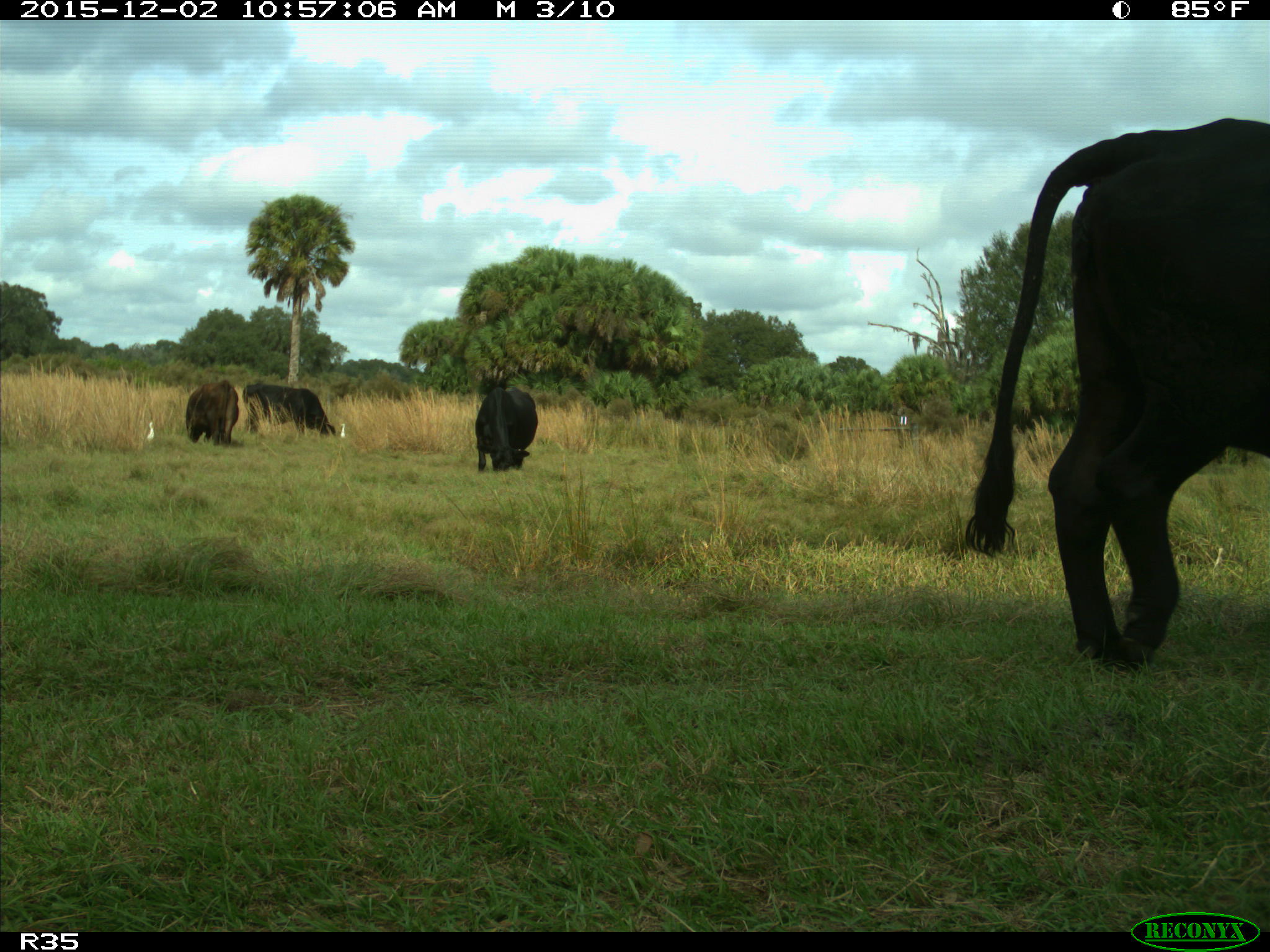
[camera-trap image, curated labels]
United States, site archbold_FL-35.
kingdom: Animalia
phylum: Chordata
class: Mammalia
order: Artiodactyla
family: Bovidae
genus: Bos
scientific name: Bos taurus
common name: domestic cow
Bos taurus (domestic cow).